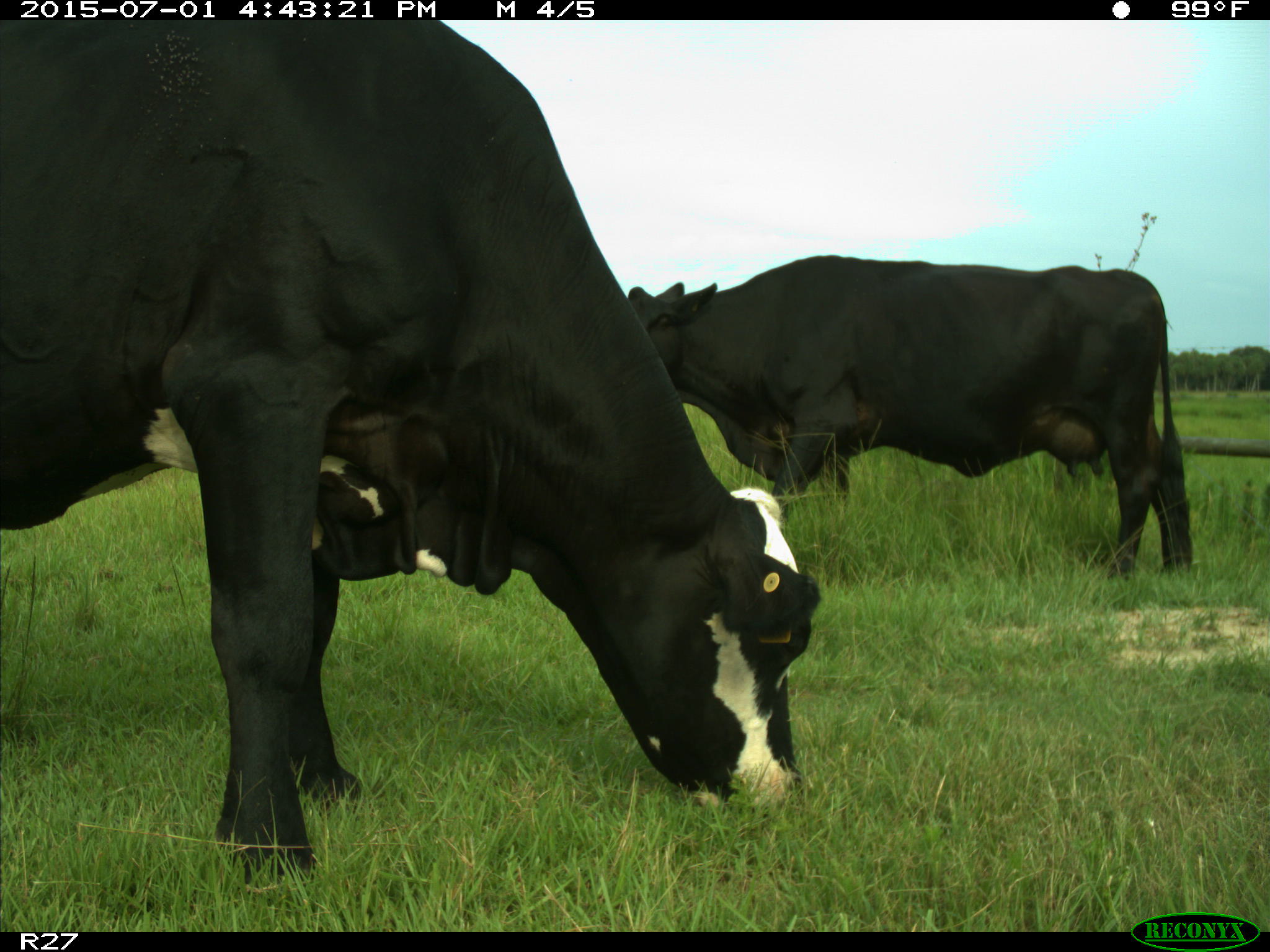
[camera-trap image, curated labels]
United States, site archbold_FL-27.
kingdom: Animalia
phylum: Chordata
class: Mammalia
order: Artiodactyla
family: Bovidae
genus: Bos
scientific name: Bos taurus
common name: domestic cow